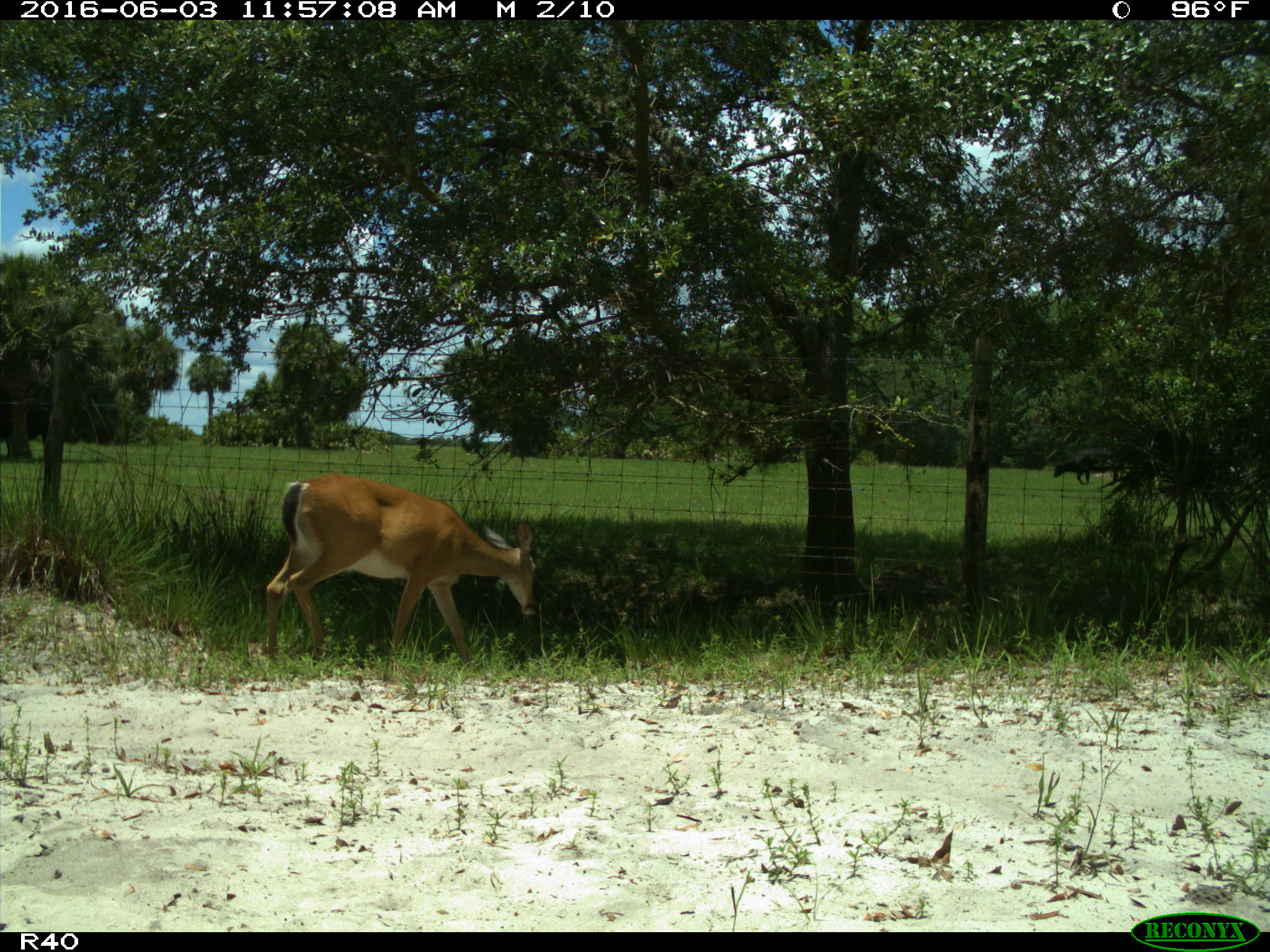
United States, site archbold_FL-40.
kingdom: Animalia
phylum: Chordata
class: Mammalia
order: Artiodactyla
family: Cervidae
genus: Odocoileus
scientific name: Odocoileus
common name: deer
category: unidentified deer